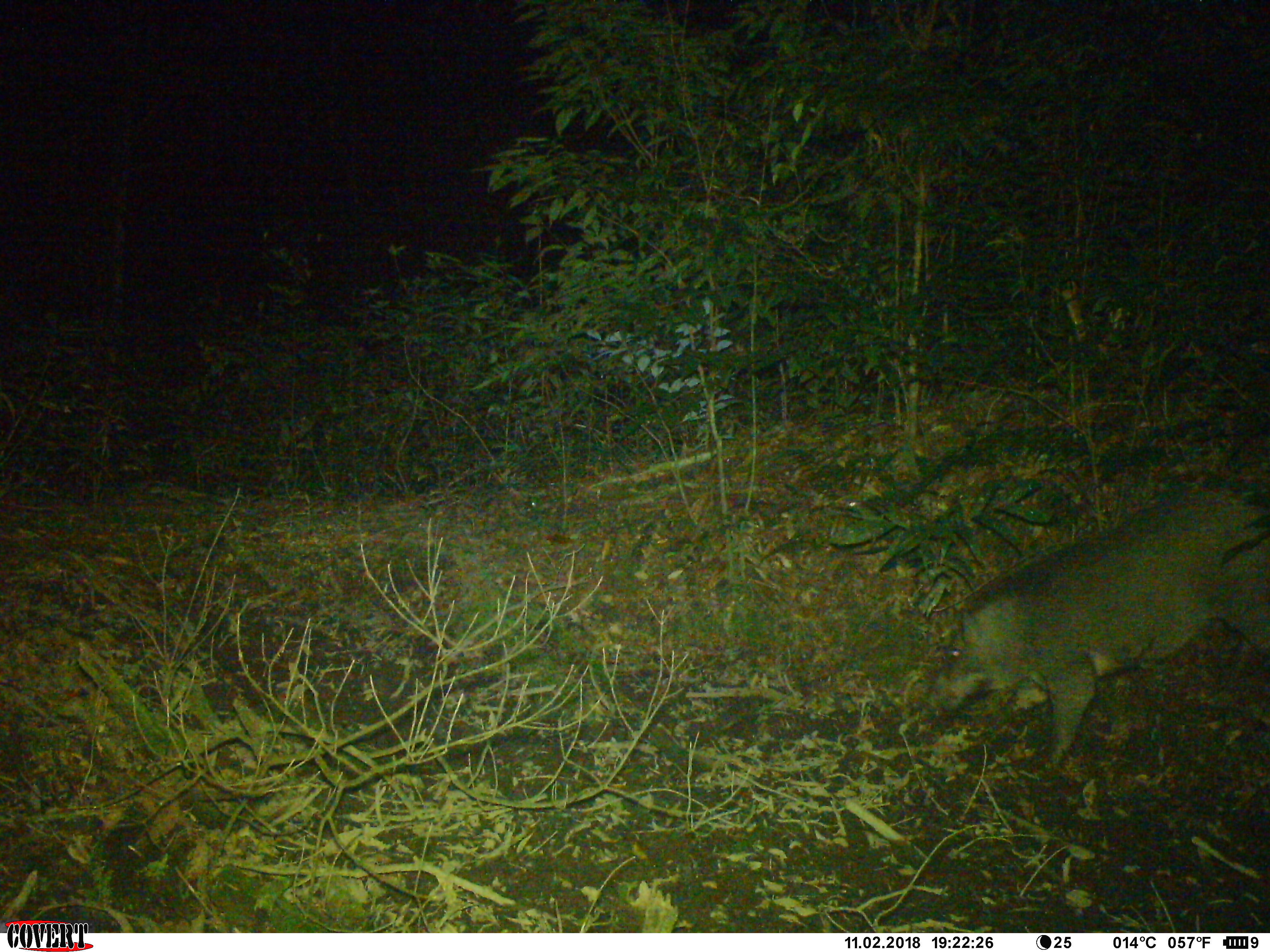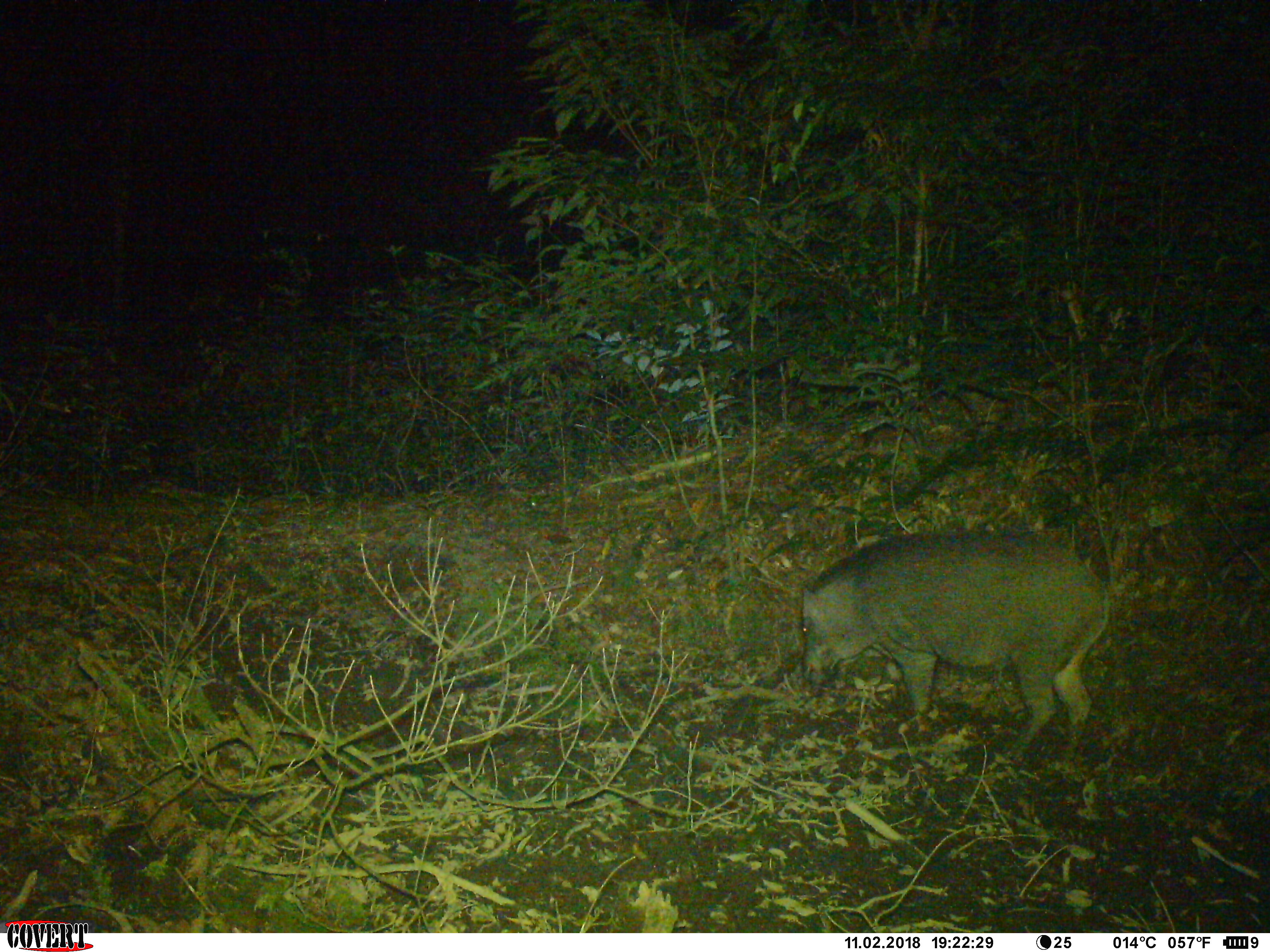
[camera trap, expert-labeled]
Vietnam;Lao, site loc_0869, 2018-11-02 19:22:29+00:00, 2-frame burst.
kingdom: Animalia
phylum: Chordata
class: Mammalia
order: Artiodactyla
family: Suidae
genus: Sus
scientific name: Sus scrofa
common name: eurasian wild pig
Eurasian wild pig (Sus scrofa). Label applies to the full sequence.